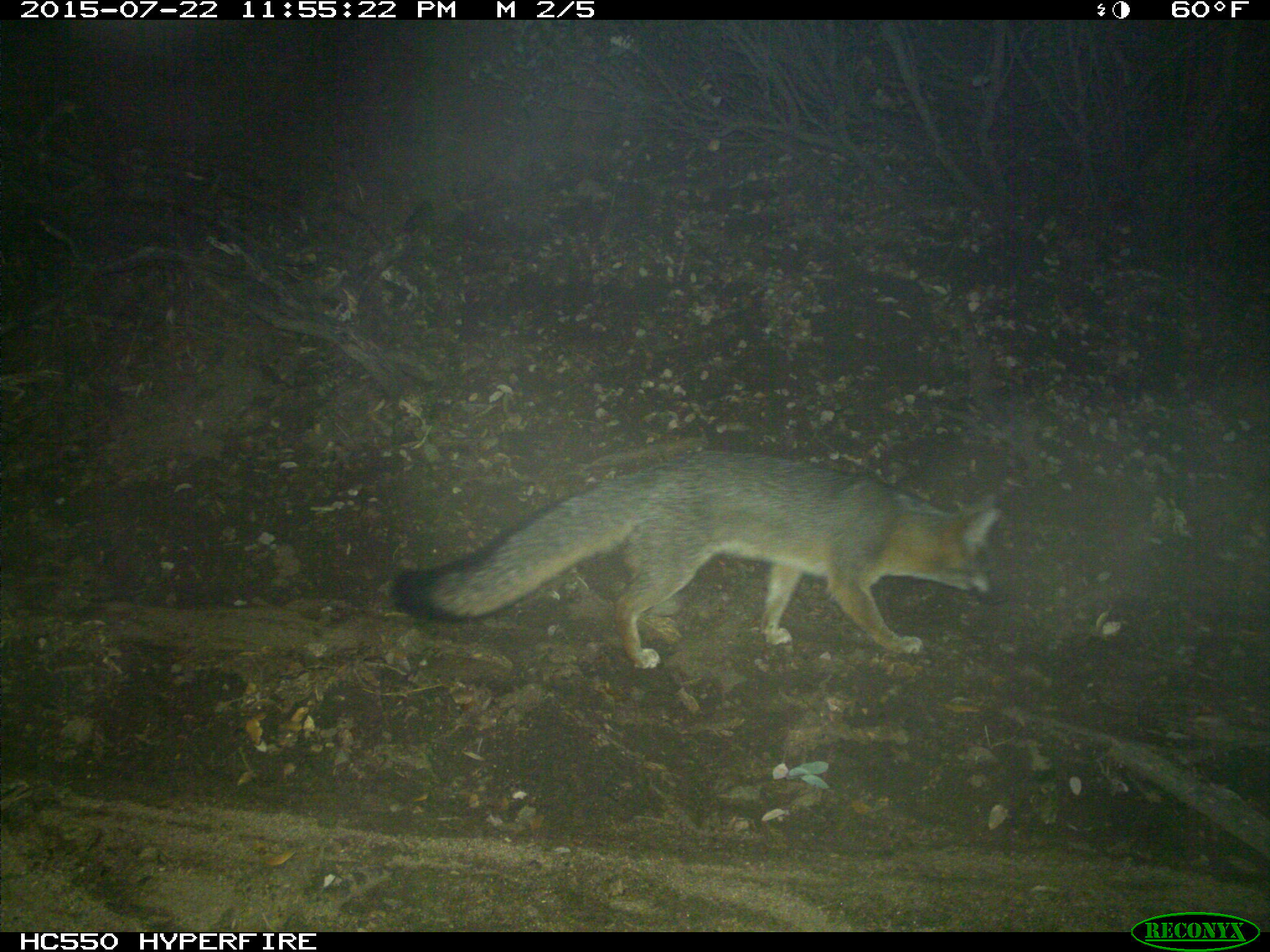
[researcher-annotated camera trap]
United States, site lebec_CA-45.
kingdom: Animalia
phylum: Chordata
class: Mammalia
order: Carnivora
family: Canidae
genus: Urocyon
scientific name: Urocyon cinereoargenteus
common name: gray fox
Urocyon cinereoargenteus (gray fox).